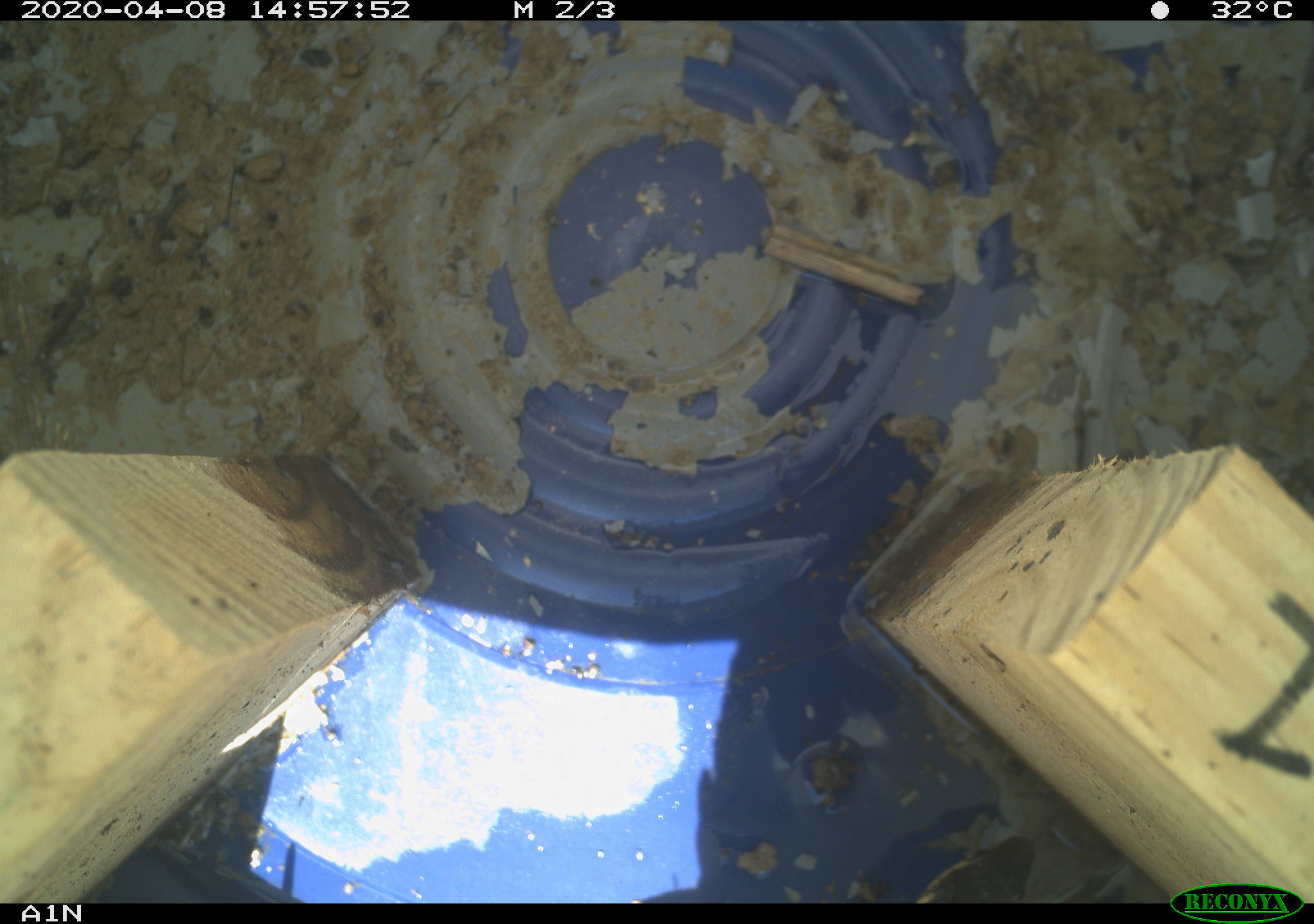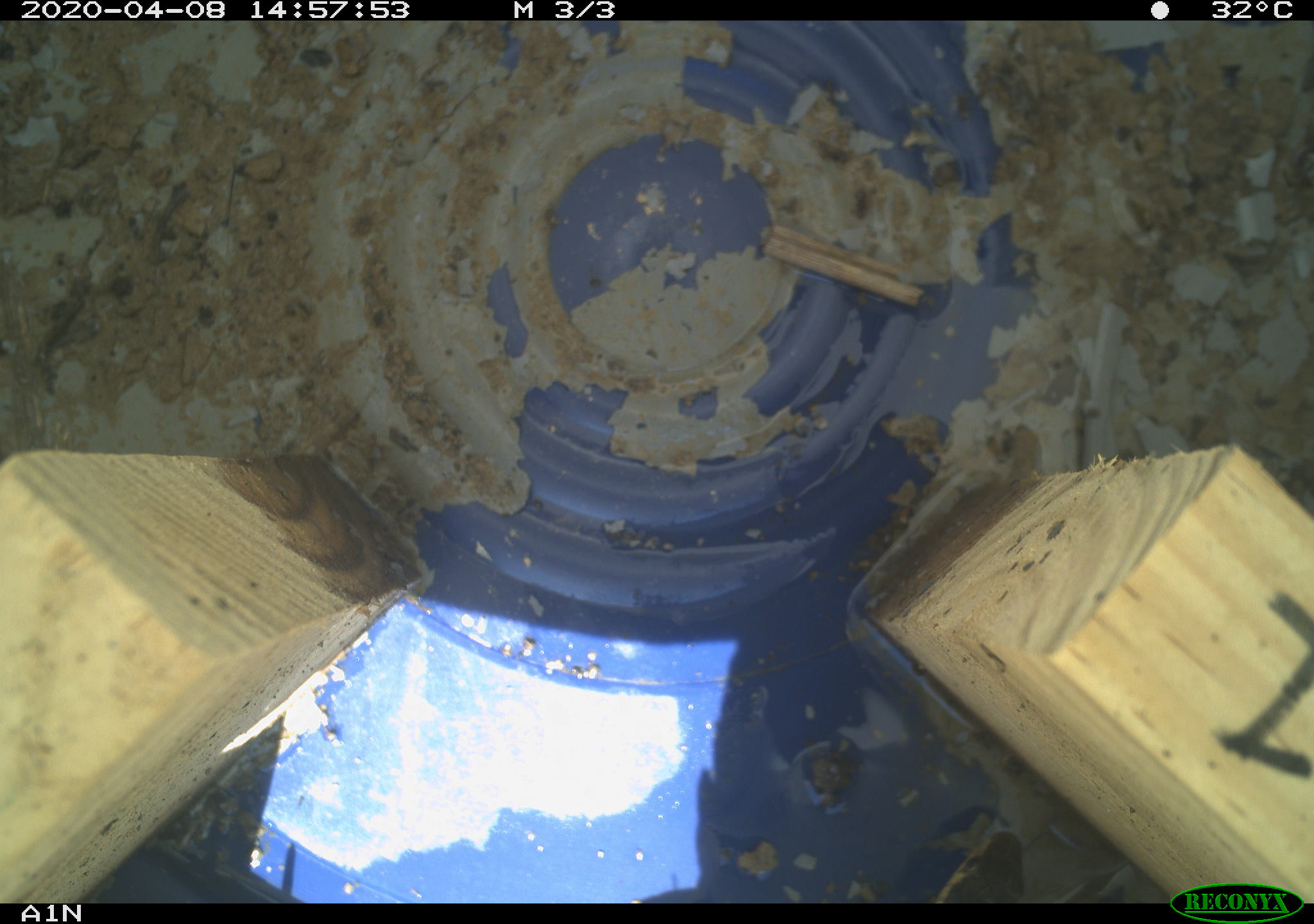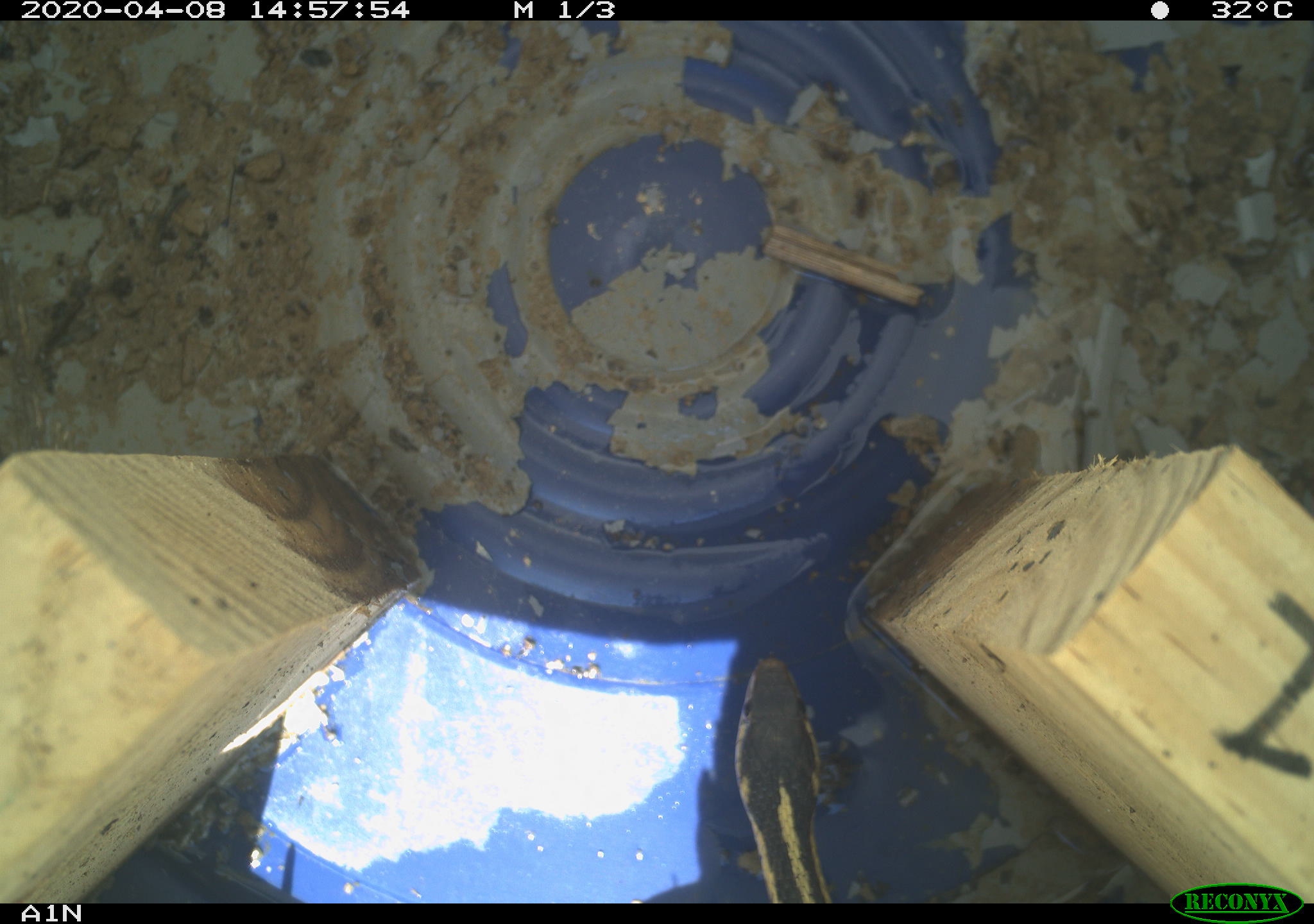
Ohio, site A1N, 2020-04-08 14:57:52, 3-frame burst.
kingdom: Animalia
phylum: Chordata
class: Reptilia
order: Squamata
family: Colubridae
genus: Thamnophis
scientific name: Thamnophis sirtalis sirtalis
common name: eastern gartersnake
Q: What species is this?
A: Eastern gartersnake (Thamnophis sirtalis sirtalis).